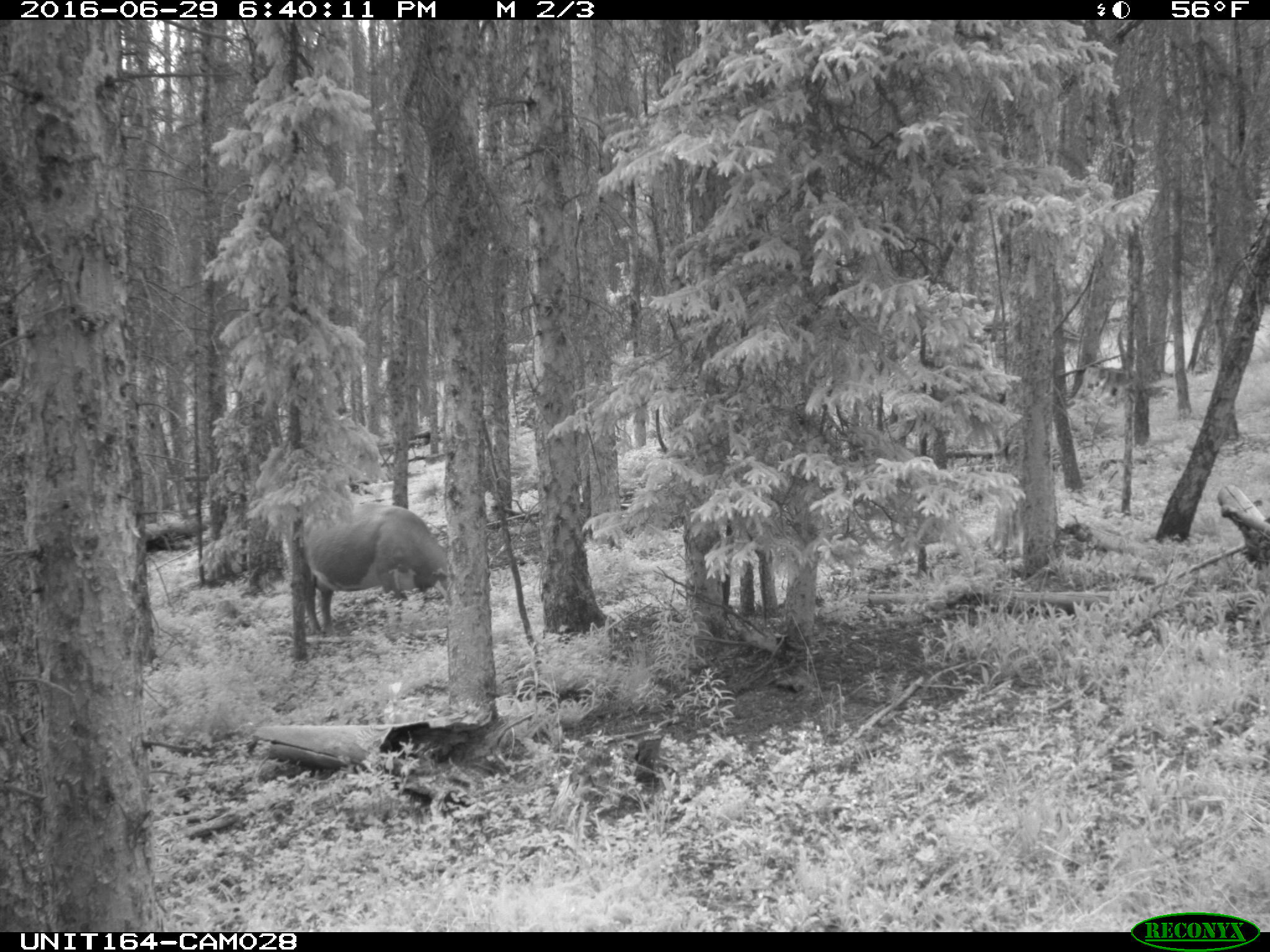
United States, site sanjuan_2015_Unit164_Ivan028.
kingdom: Animalia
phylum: Chordata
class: Mammalia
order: Artiodactyla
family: Bovidae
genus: Bos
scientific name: Bos taurus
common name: domestic cow